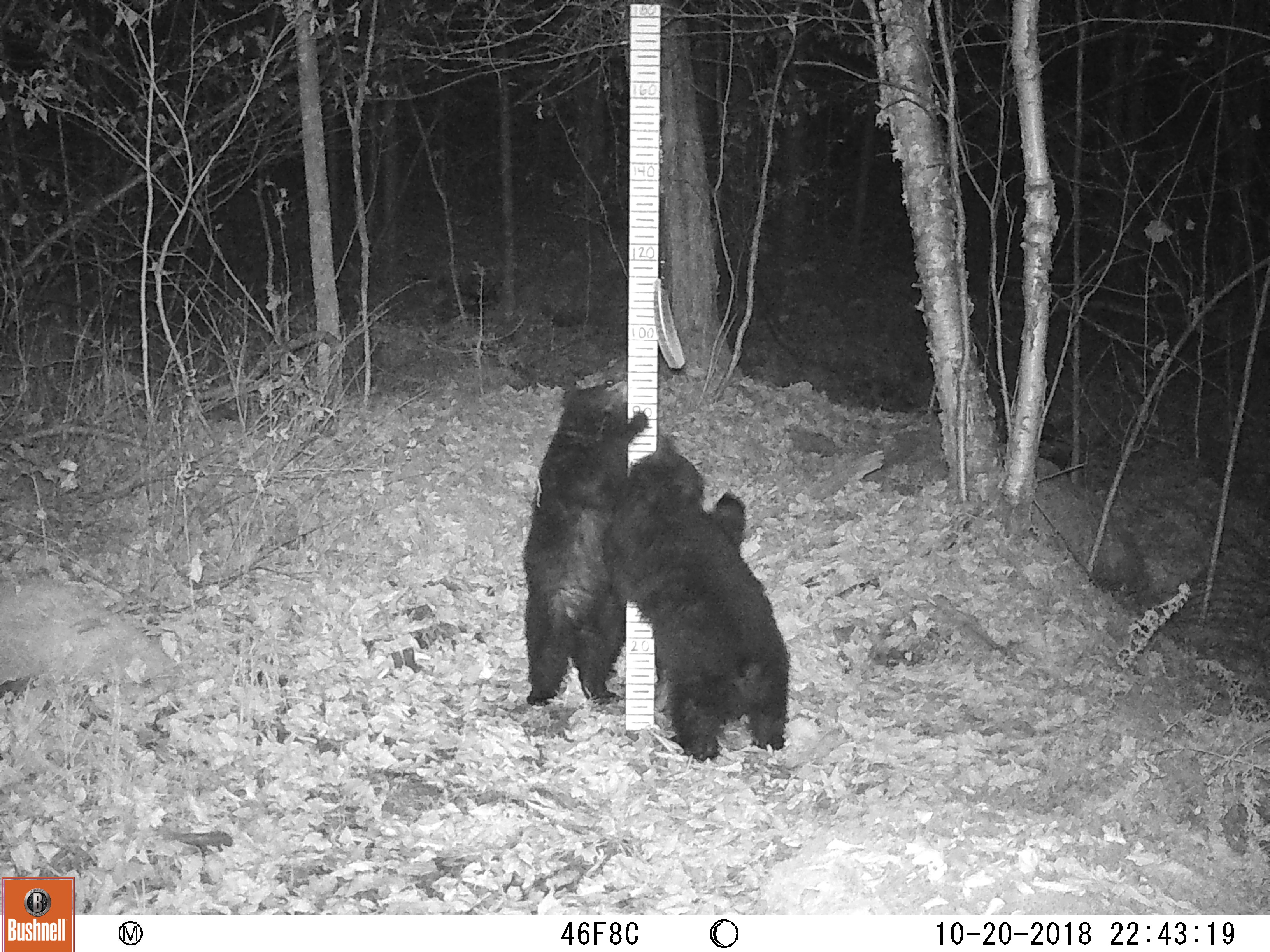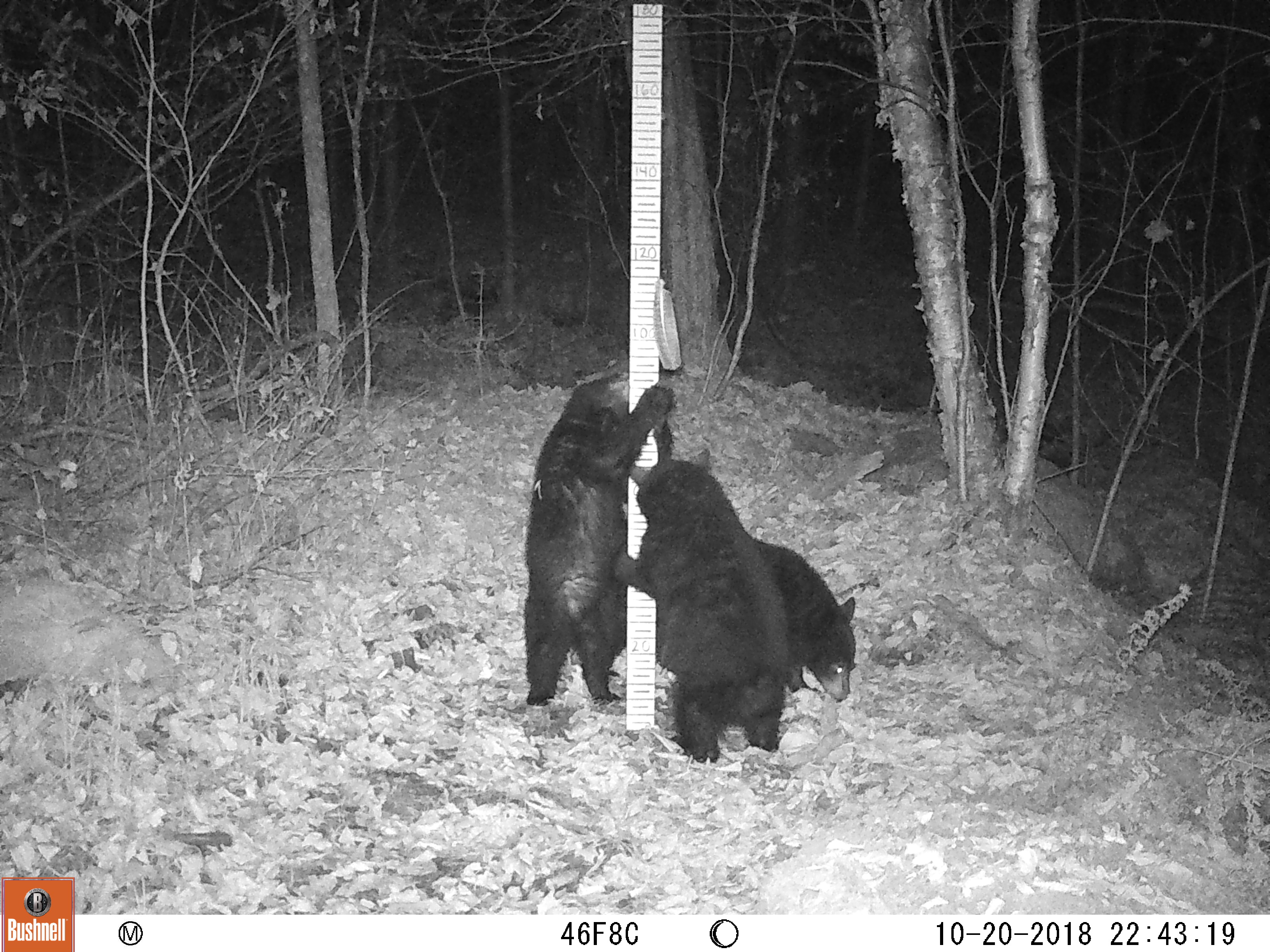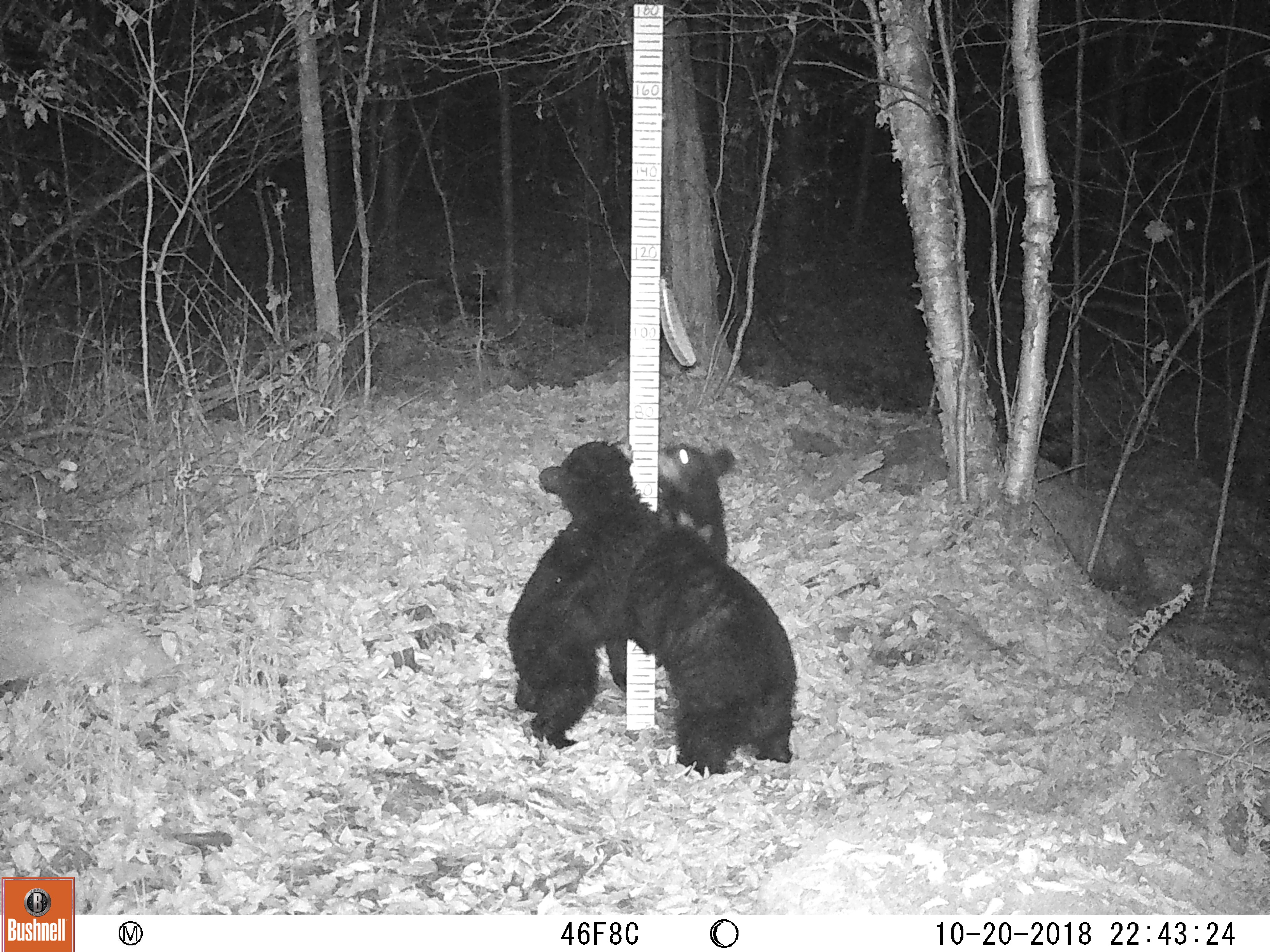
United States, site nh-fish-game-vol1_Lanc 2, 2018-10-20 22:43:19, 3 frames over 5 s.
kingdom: Animalia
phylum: Chordata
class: Mammalia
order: Carnivora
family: Ursidae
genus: Ursus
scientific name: Ursus americanus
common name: black bear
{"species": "black bear (Ursus americanus)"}